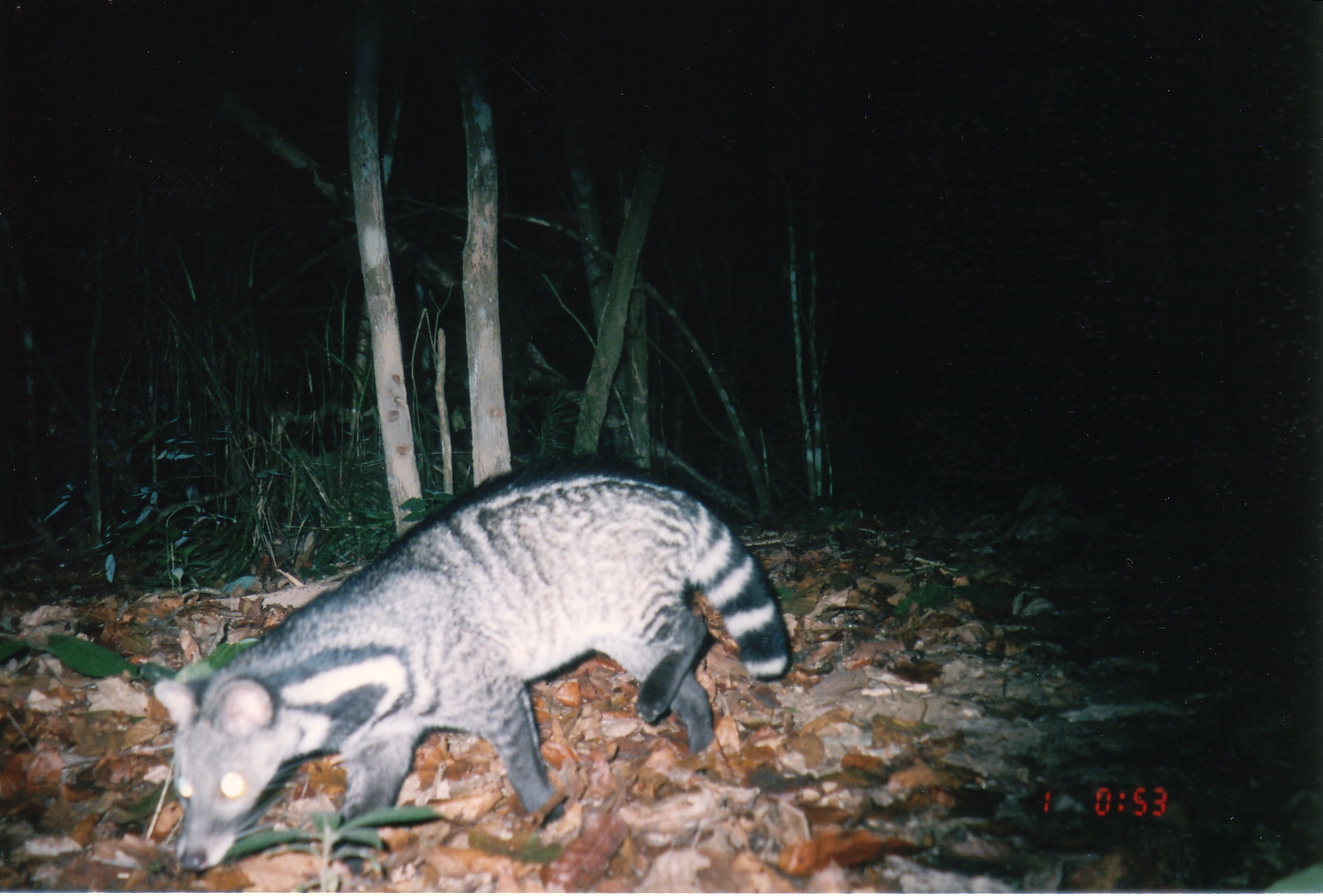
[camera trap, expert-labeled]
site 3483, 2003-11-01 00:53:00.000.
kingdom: Animalia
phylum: Chordata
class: Mammalia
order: Carnivora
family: Viverridae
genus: Viverra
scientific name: Viverra zibetha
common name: large indian civet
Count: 1.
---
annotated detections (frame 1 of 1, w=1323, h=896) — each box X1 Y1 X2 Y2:
viverra zibetha: 153 451 791 872